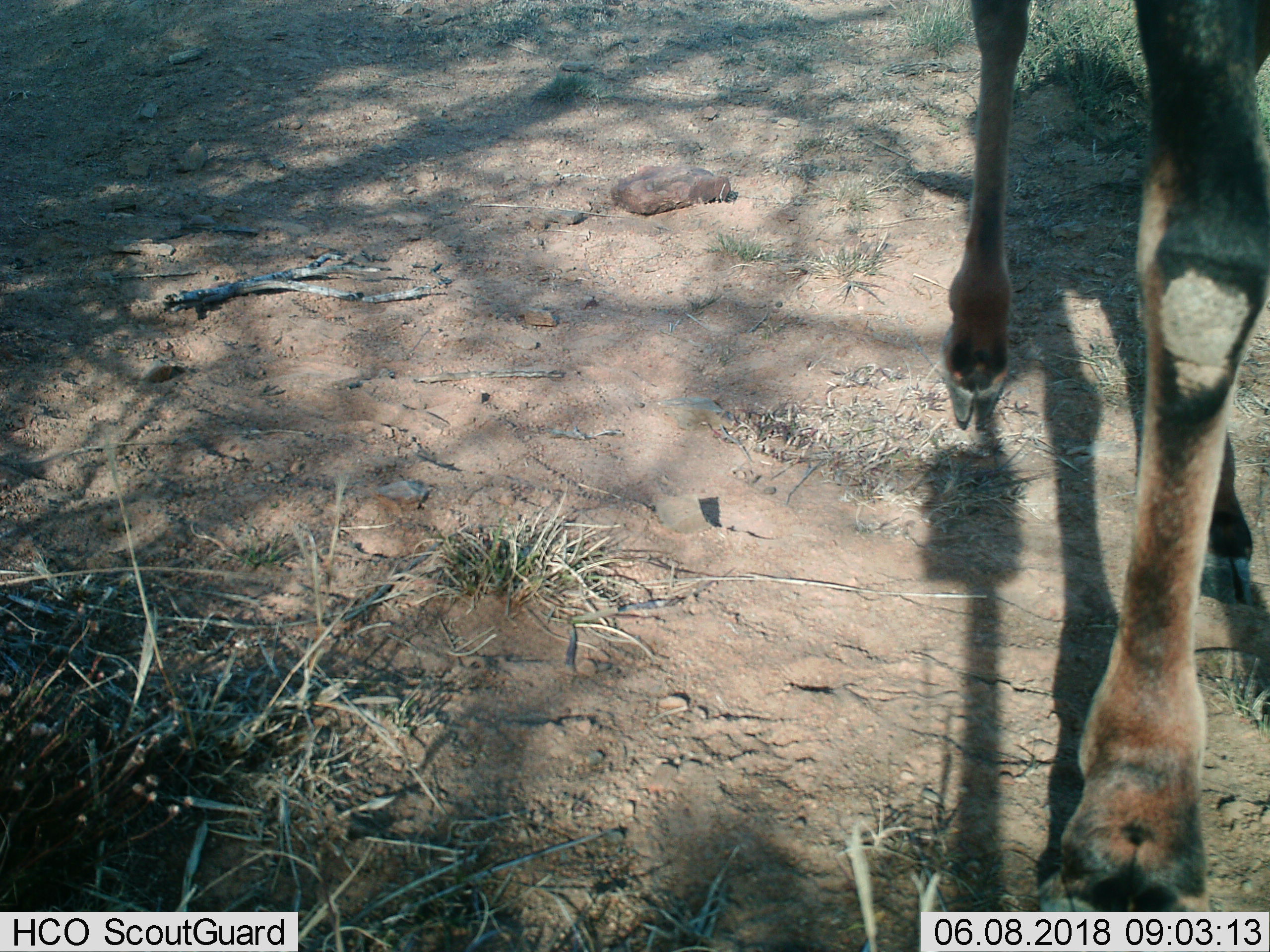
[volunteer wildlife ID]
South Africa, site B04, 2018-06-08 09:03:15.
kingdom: Animalia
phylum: Chordata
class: Mammalia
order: Artiodactyla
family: Bovidae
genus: Alcelaphus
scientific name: Alcelaphus buselaphus caama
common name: red hartebeest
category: hartebeestred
Hartebeestred (red hartebeest) (Alcelaphus buselaphus caama), count 1. Behavior (volunteer vote fractions): standing 80%, resting 0%, moving 20%, interacting 0%. Young present (vote fraction): 0%. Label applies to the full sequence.